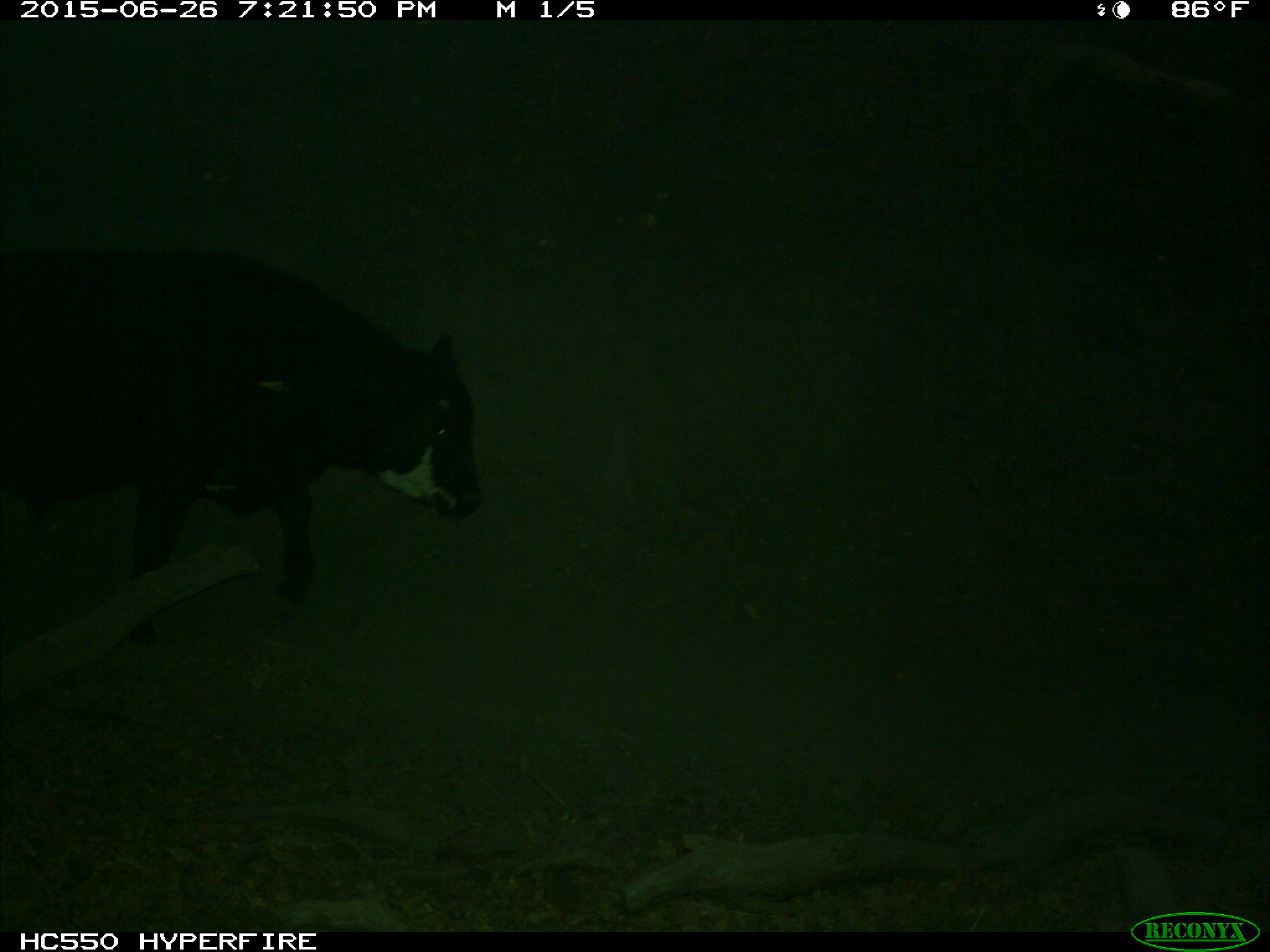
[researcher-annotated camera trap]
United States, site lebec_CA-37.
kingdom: Animalia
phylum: Chordata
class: Mammalia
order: Artiodactyla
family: Bovidae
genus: Bos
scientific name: Bos taurus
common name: domestic cow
Bos taurus (domestic cow).